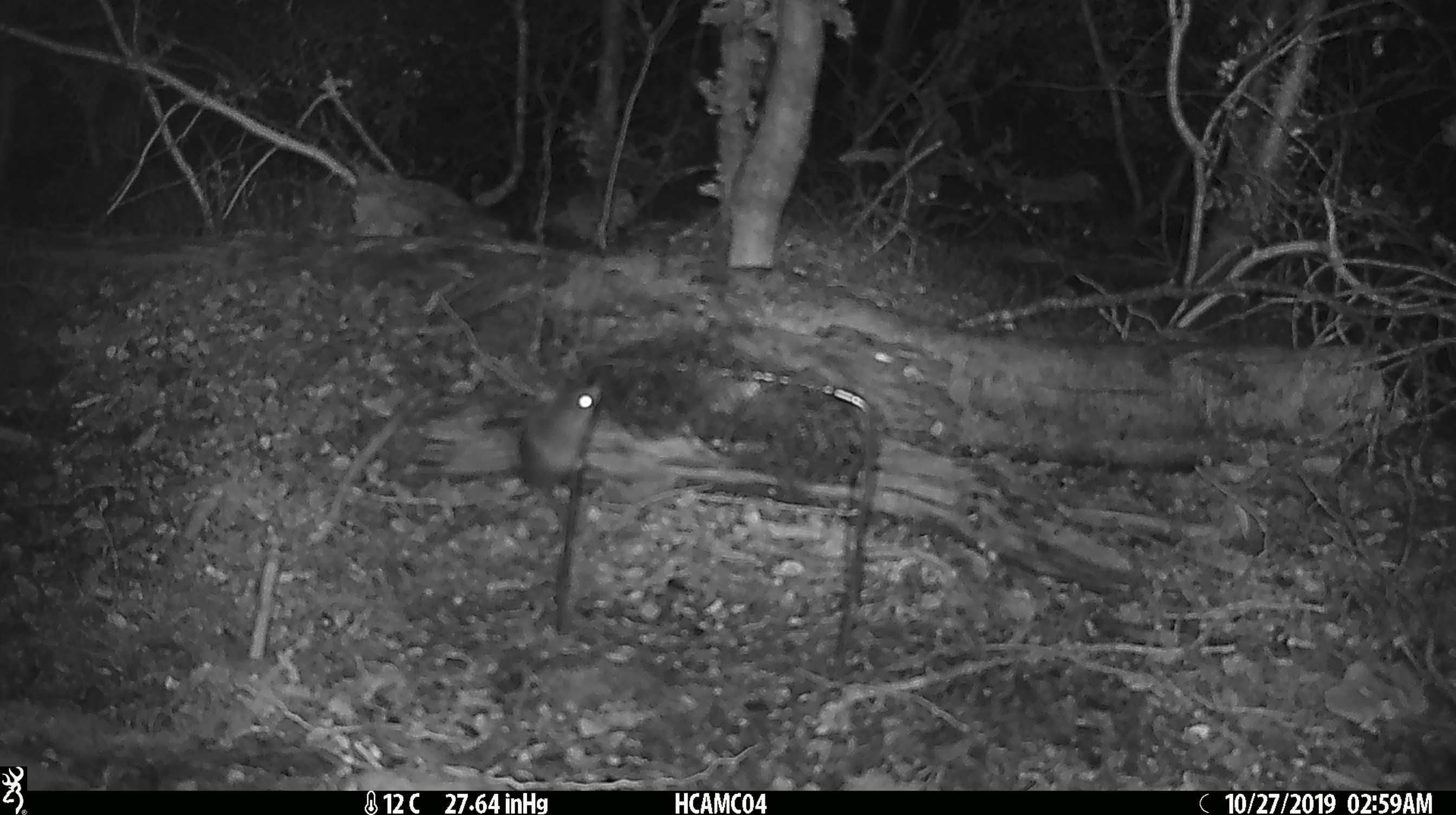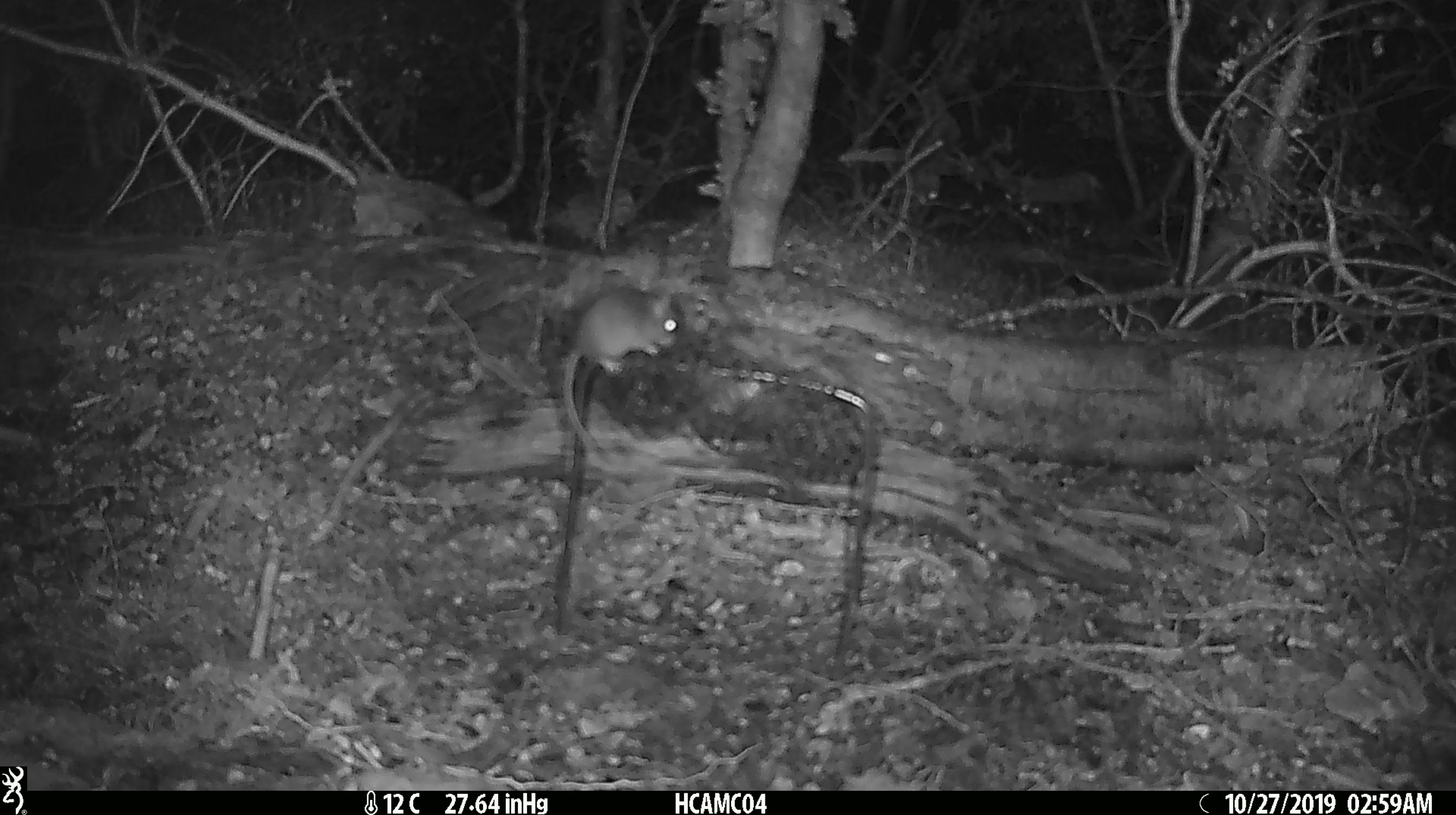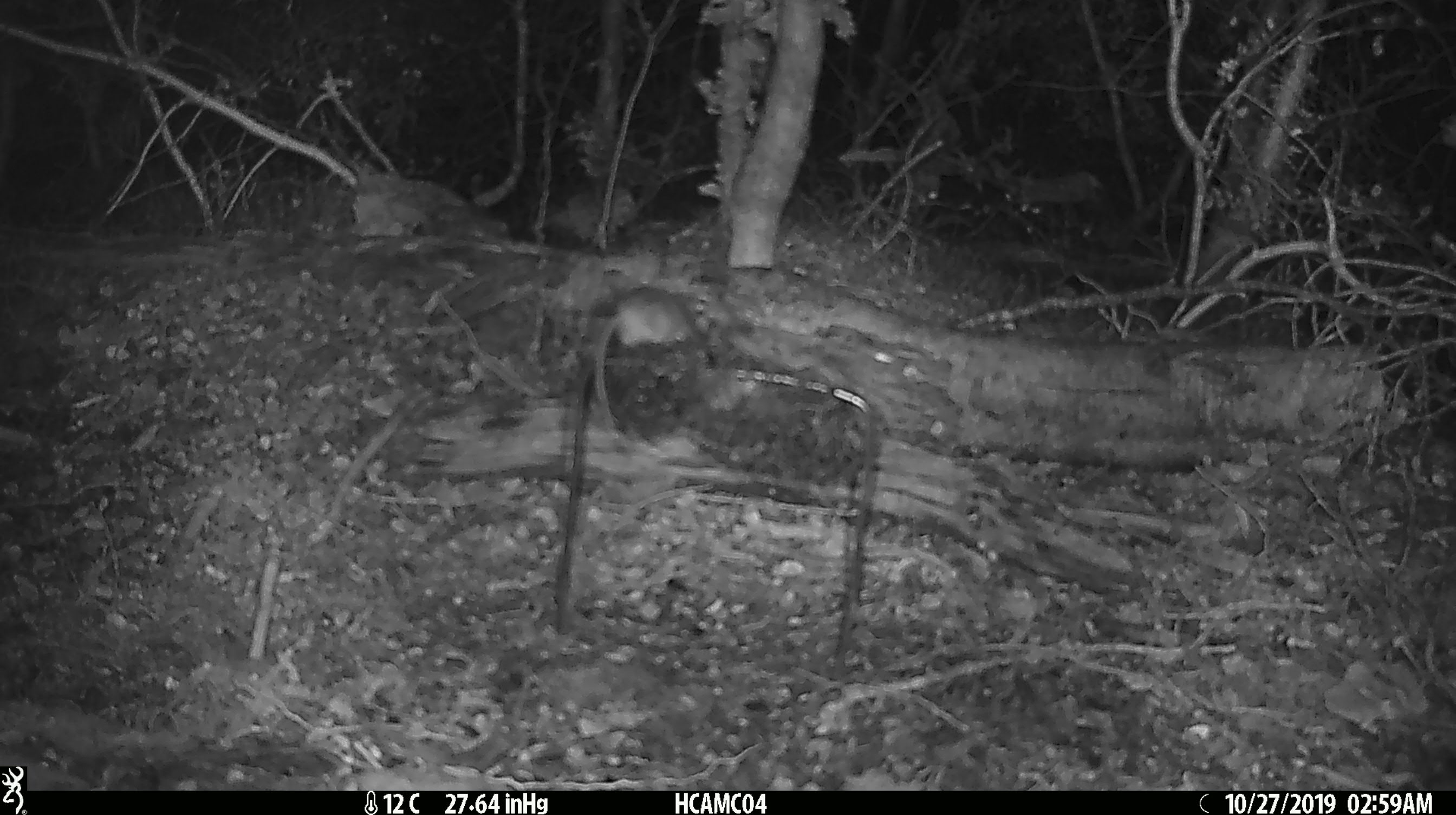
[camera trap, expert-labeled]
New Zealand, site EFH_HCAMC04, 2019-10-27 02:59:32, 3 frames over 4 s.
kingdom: Animalia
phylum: Chordata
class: Mammalia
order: Rodentia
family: Muridae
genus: Mus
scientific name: Mus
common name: mouse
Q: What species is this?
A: Mouse (Mus).